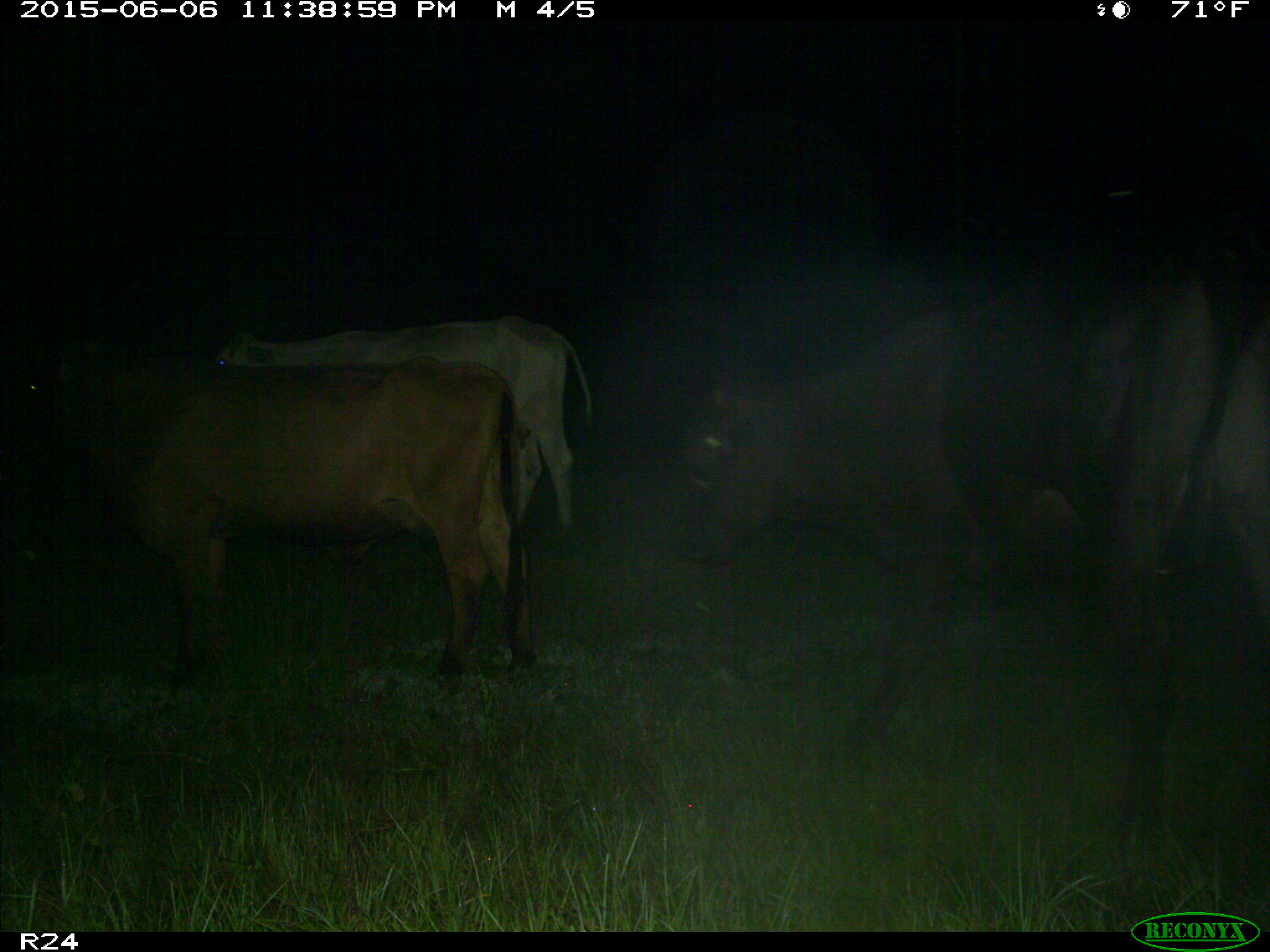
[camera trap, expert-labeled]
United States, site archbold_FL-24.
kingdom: Animalia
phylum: Chordata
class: Mammalia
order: Artiodactyla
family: Bovidae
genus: Bos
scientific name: Bos taurus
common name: domestic cow